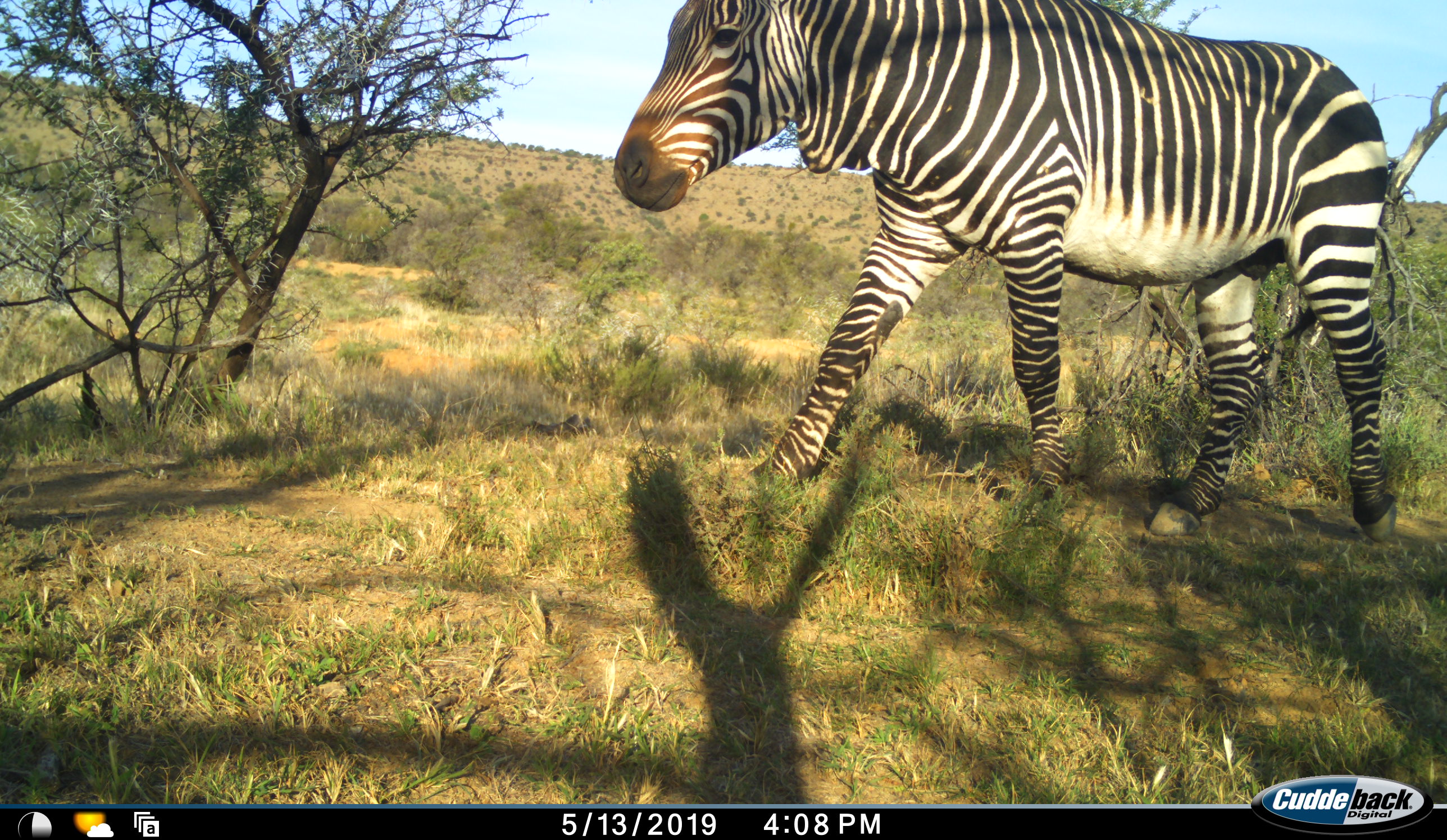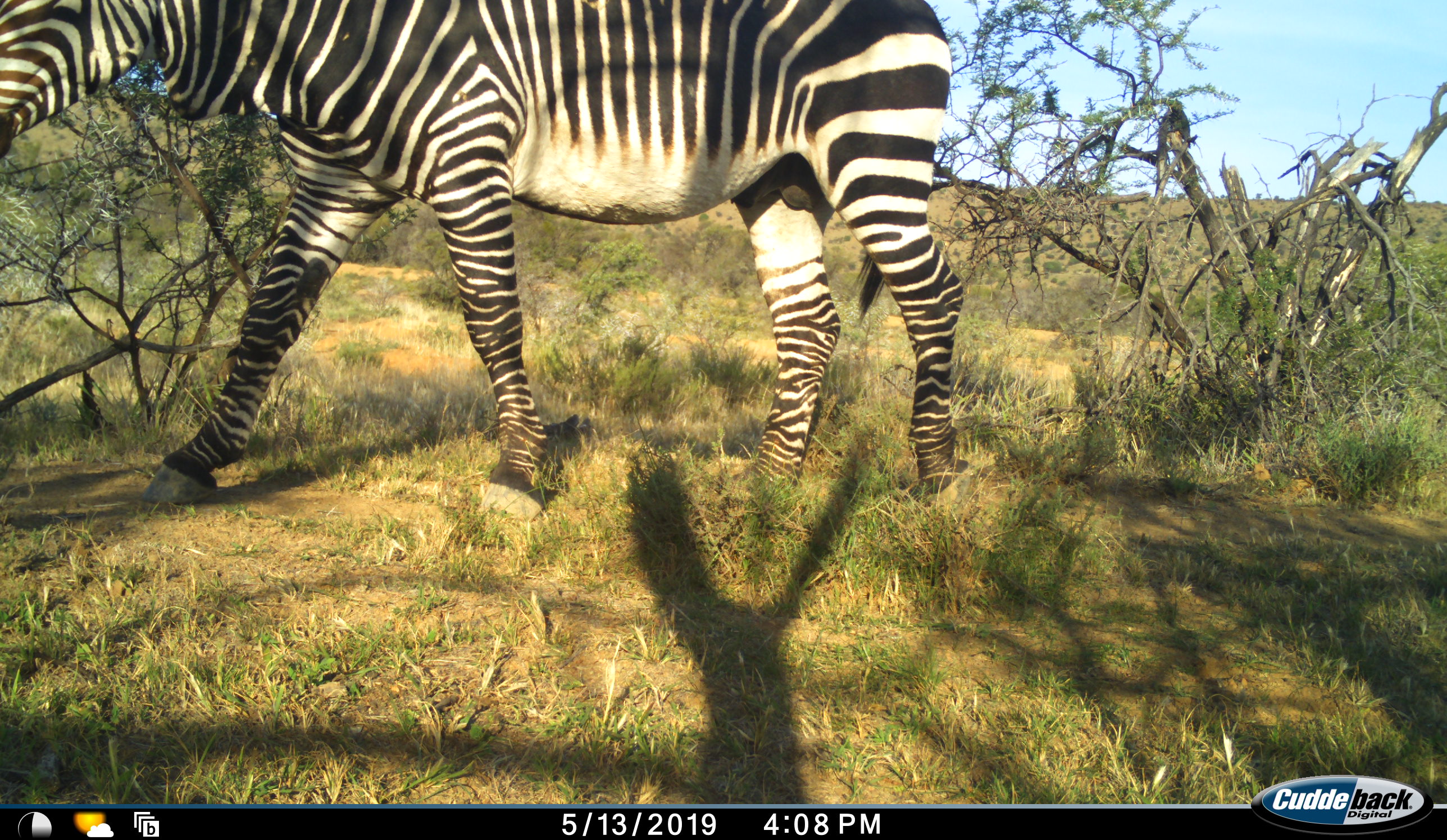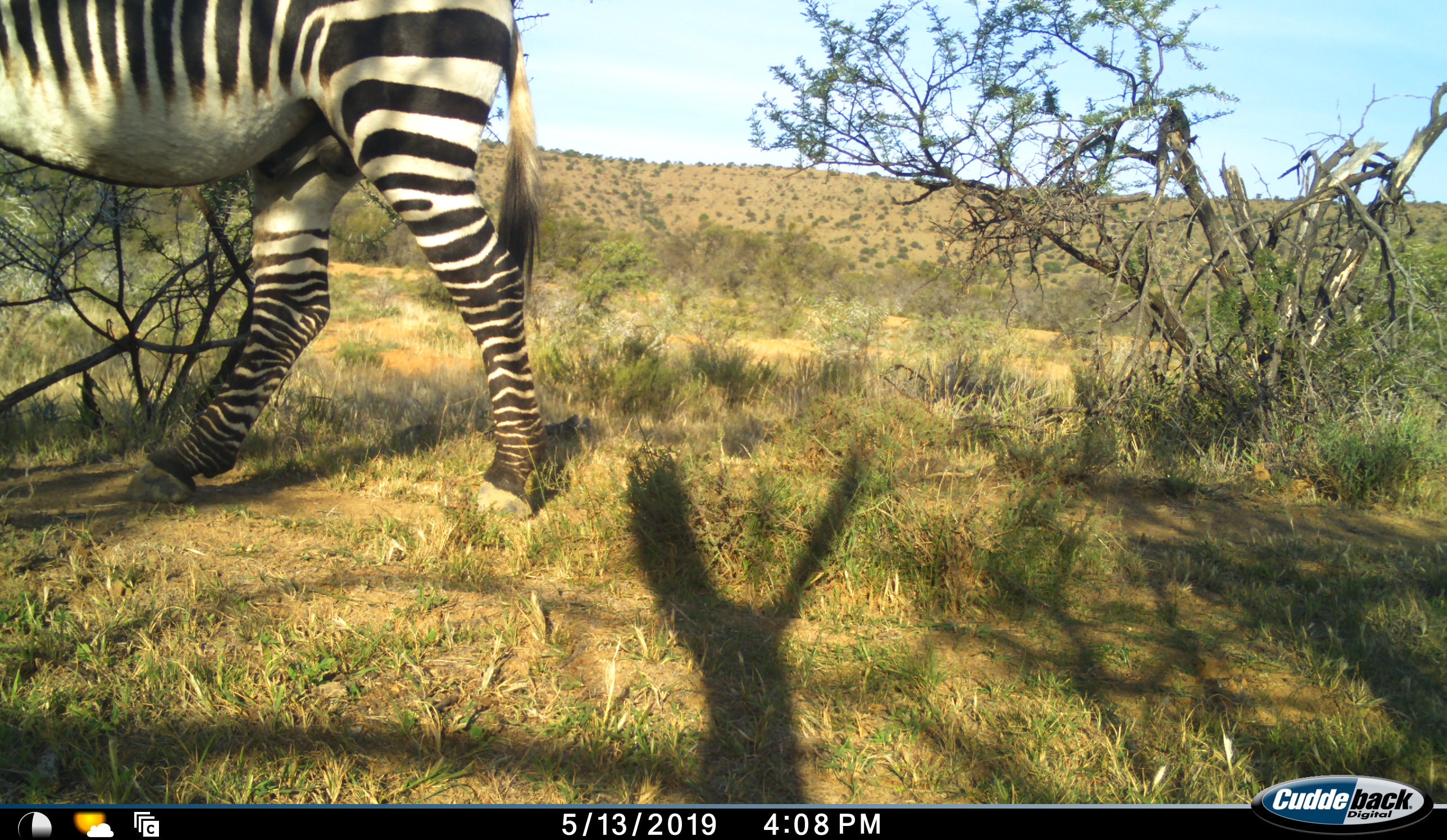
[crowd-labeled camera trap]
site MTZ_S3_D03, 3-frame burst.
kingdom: Animalia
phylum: Chordata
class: Mammalia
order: Perissodactyla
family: Equidae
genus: Equus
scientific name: Equus zebra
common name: mountain zebra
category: zebramountain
Zebramountain (mountain zebra) (Equus zebra), count 1. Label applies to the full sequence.